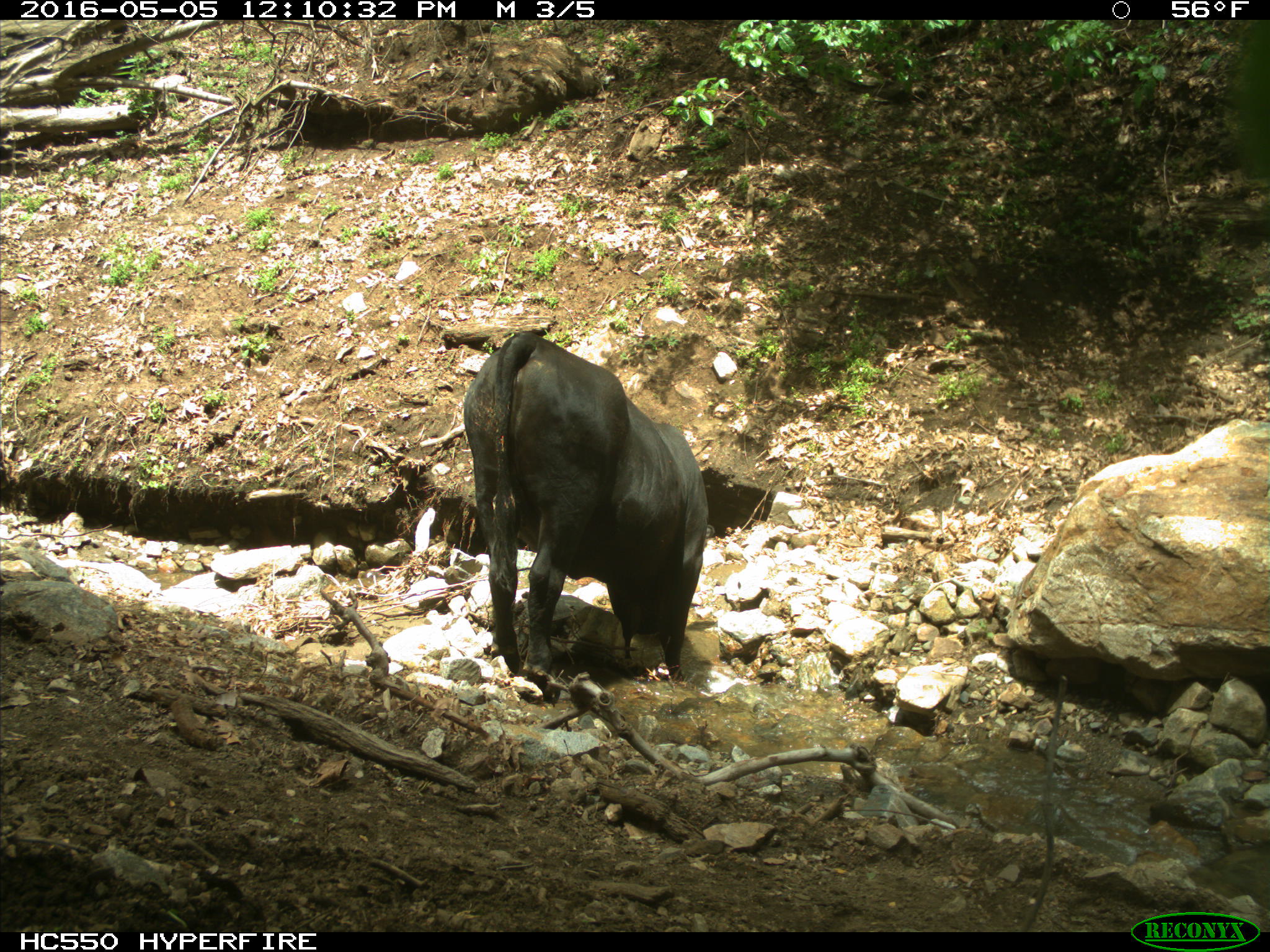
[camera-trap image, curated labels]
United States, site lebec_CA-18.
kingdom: Animalia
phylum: Chordata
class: Mammalia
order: Artiodactyla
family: Bovidae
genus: Bos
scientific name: Bos taurus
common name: domestic cow